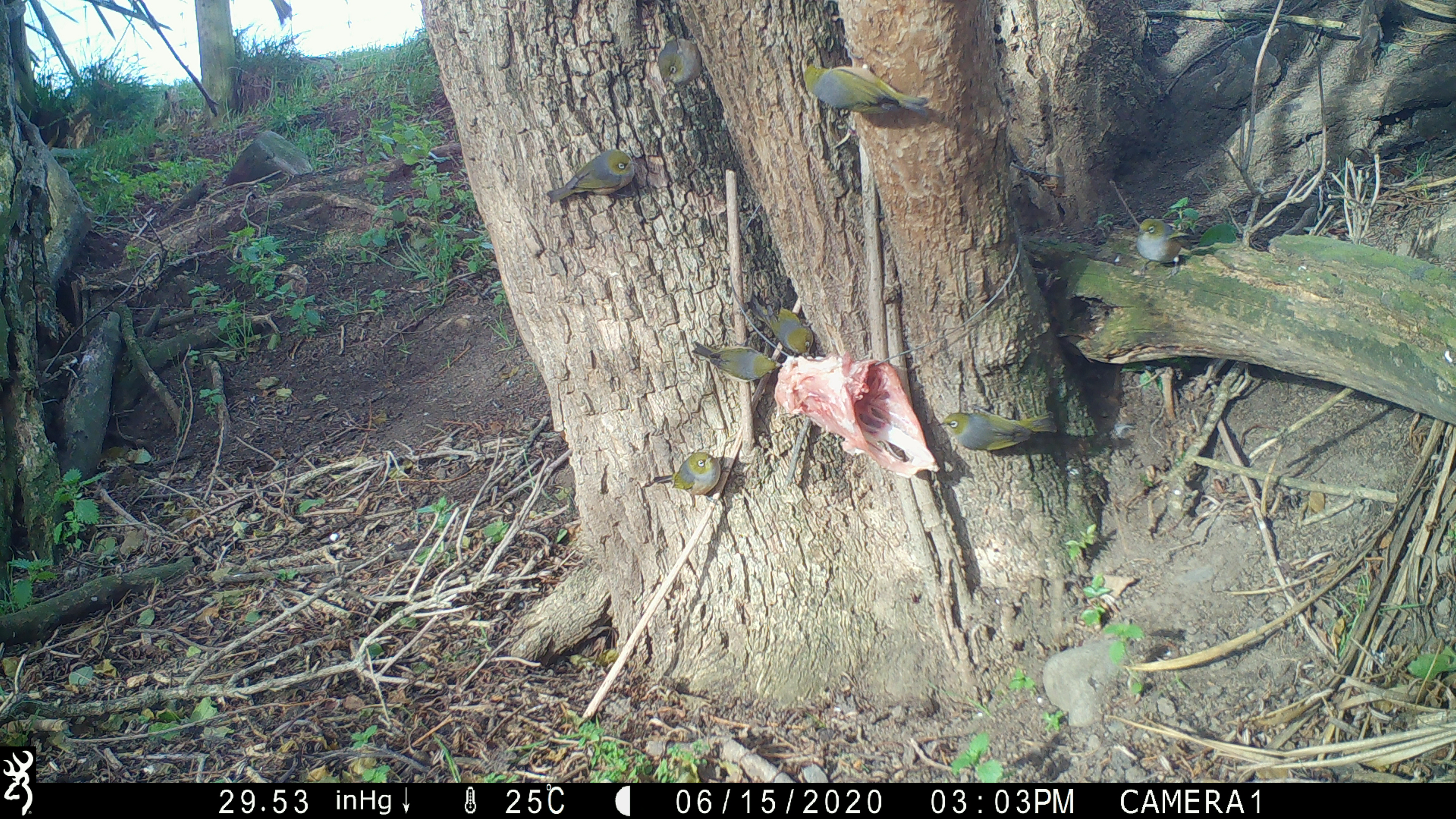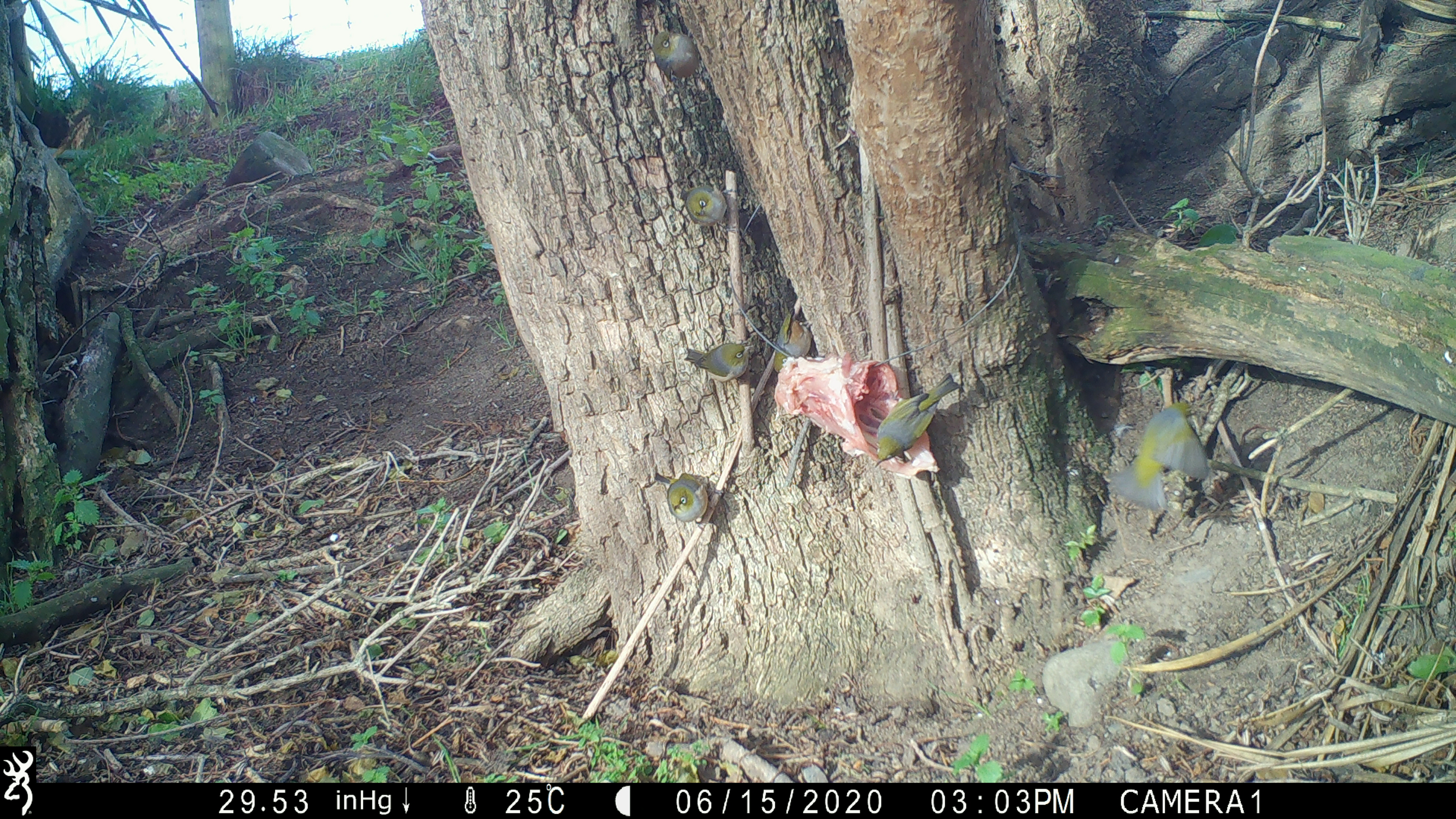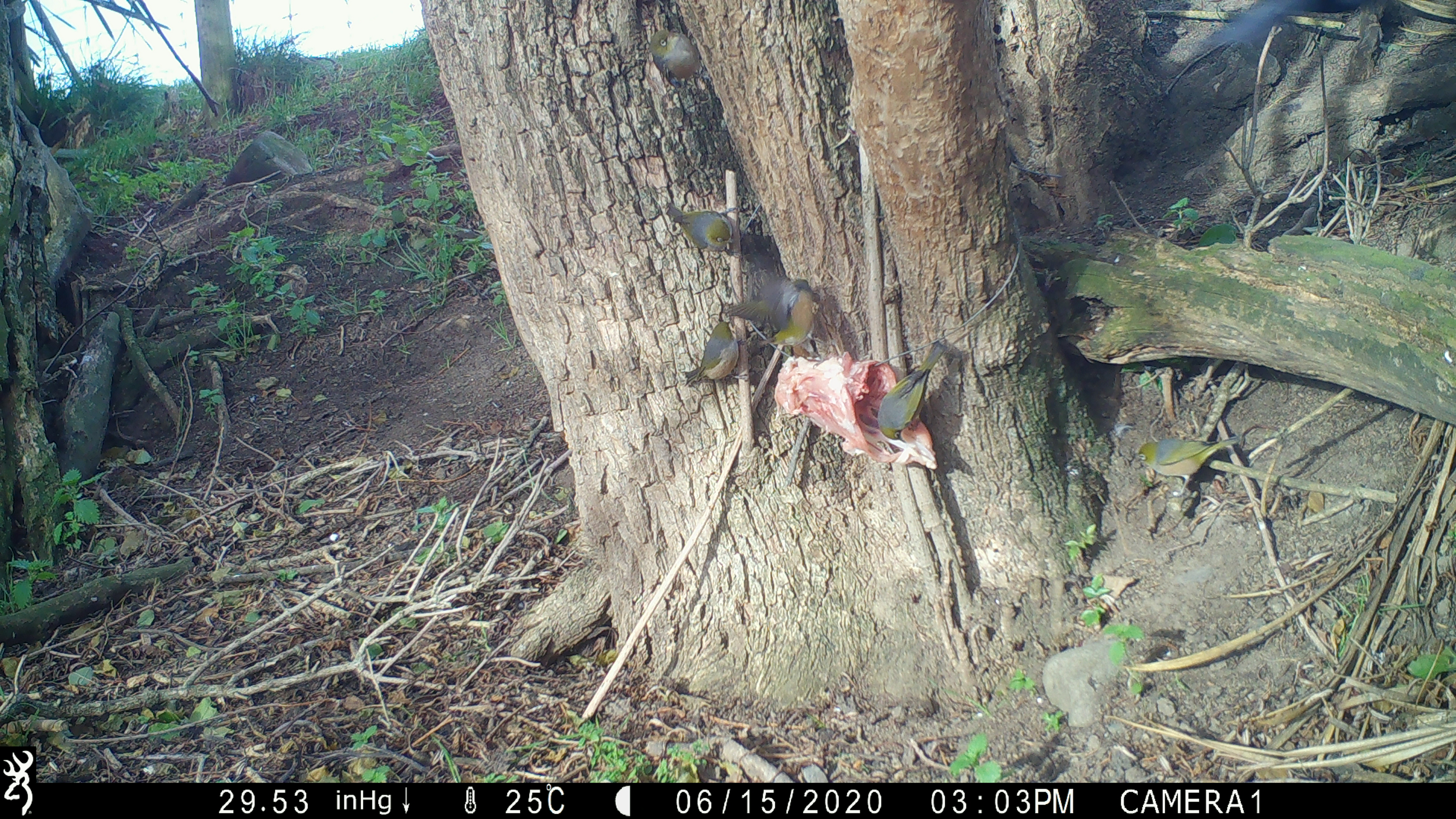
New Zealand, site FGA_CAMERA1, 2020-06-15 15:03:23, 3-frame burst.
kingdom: Animalia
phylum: Chordata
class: Aves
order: Passeriformes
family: Zosteropidae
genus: Zosterops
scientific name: Zosterops lateralis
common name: silvereye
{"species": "silvereye (Zosterops lateralis)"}